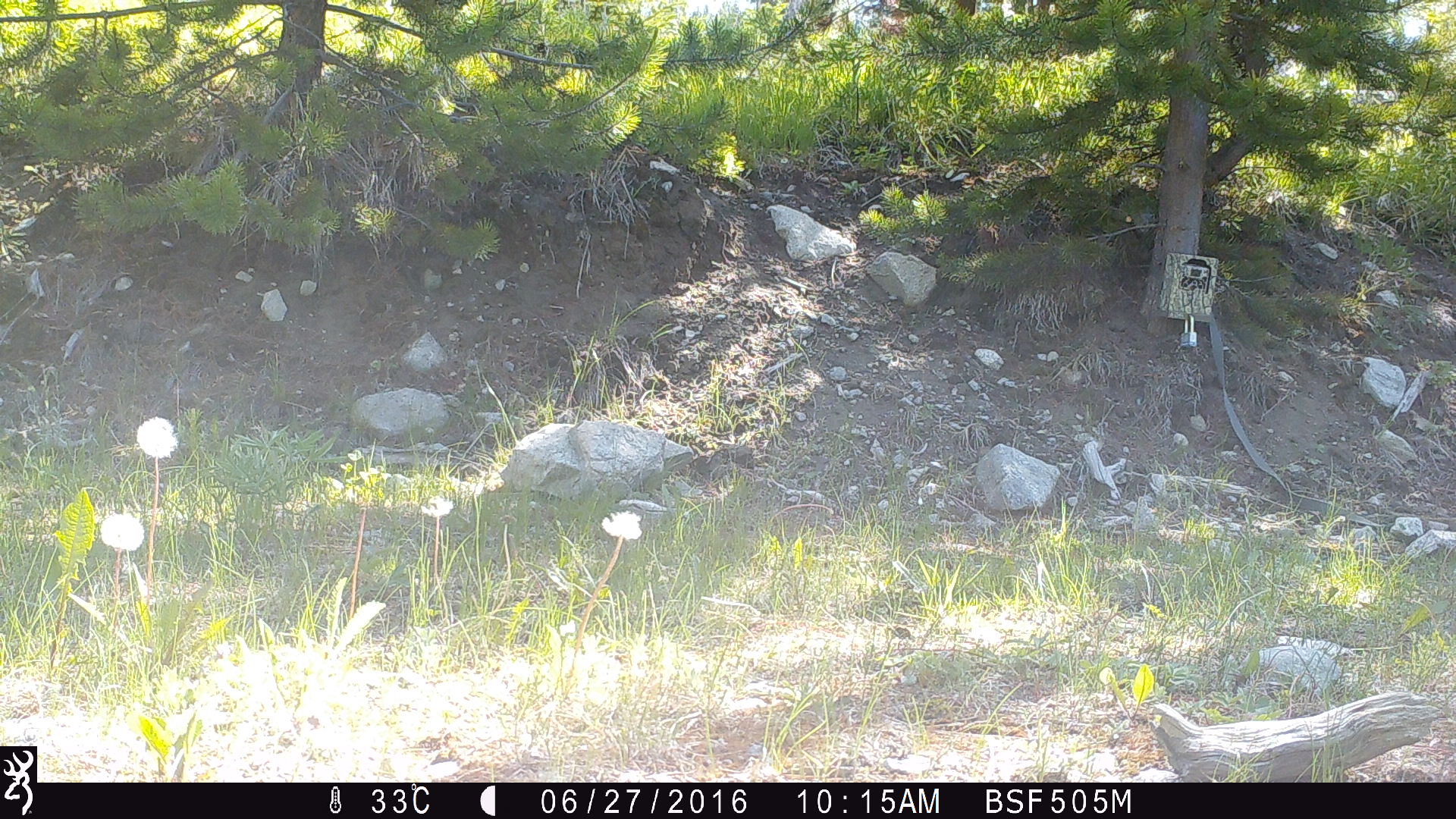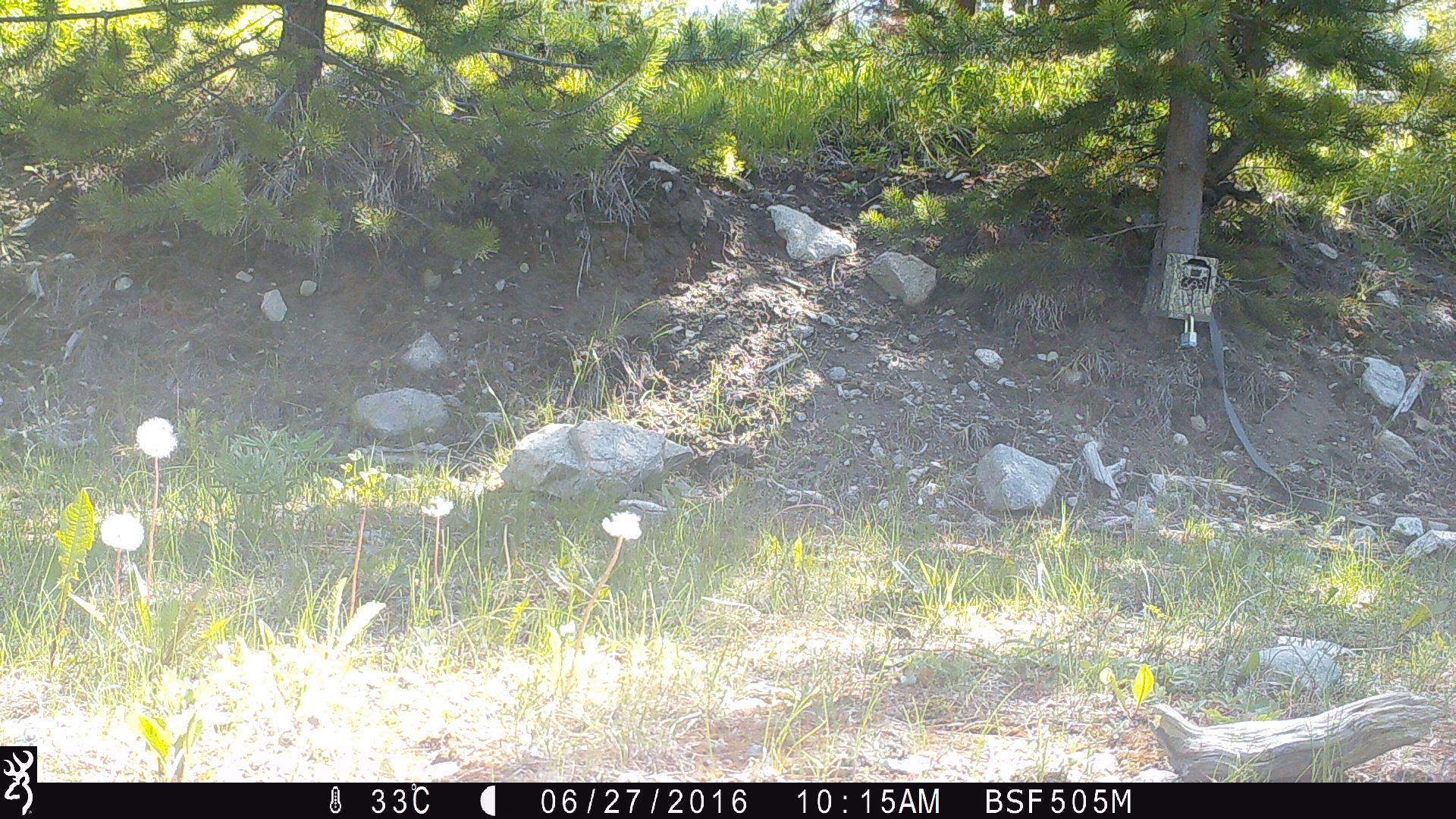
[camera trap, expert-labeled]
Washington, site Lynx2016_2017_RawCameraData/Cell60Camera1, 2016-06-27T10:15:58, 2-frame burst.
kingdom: Animalia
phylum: Chordata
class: Mammalia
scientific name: Mammalia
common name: small mammal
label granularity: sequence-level